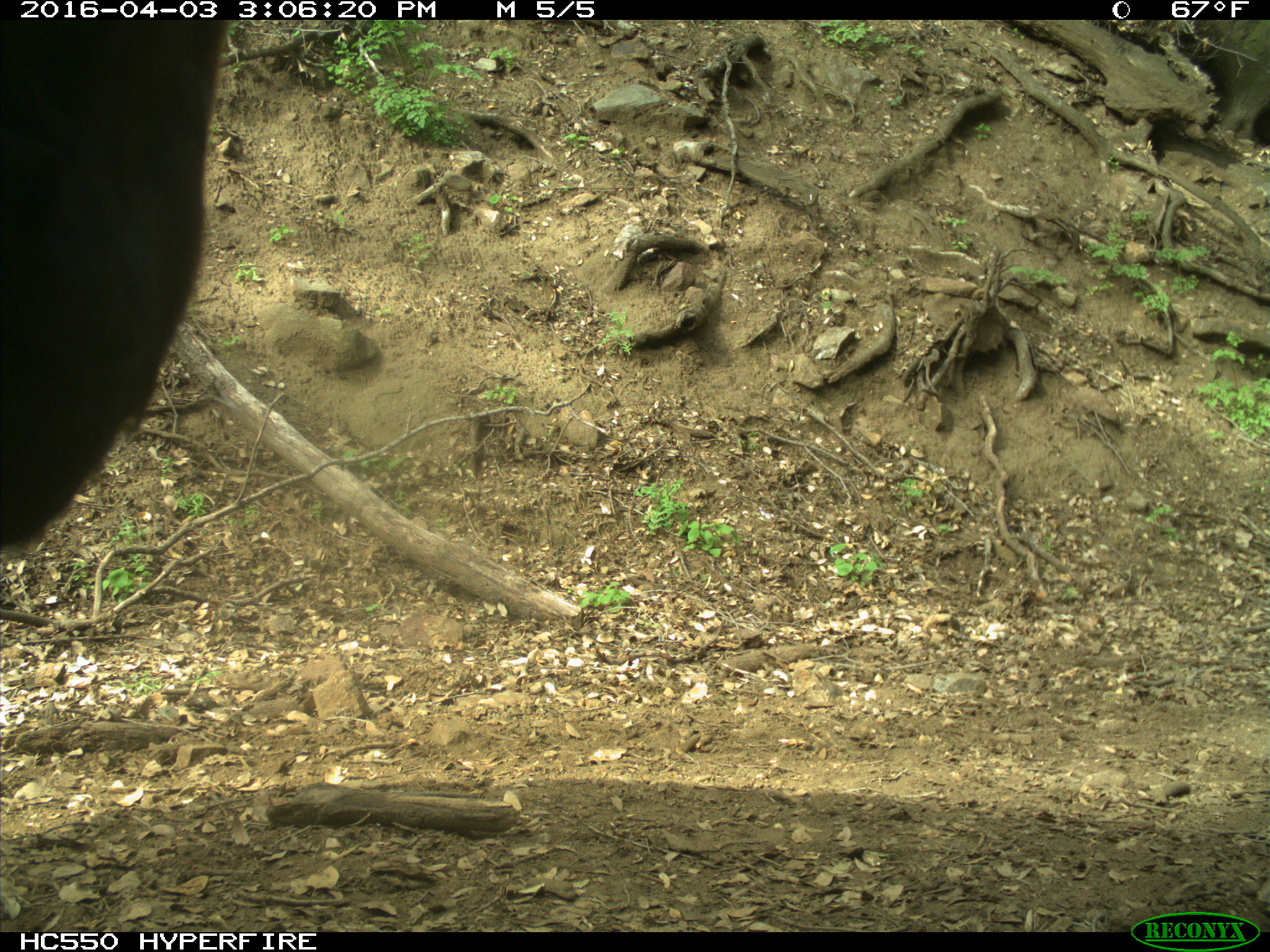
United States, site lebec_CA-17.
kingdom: Animalia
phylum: Chordata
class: Mammalia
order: Artiodactyla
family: Bovidae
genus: Bos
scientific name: Bos taurus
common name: domestic cow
Bos taurus (domestic cow).